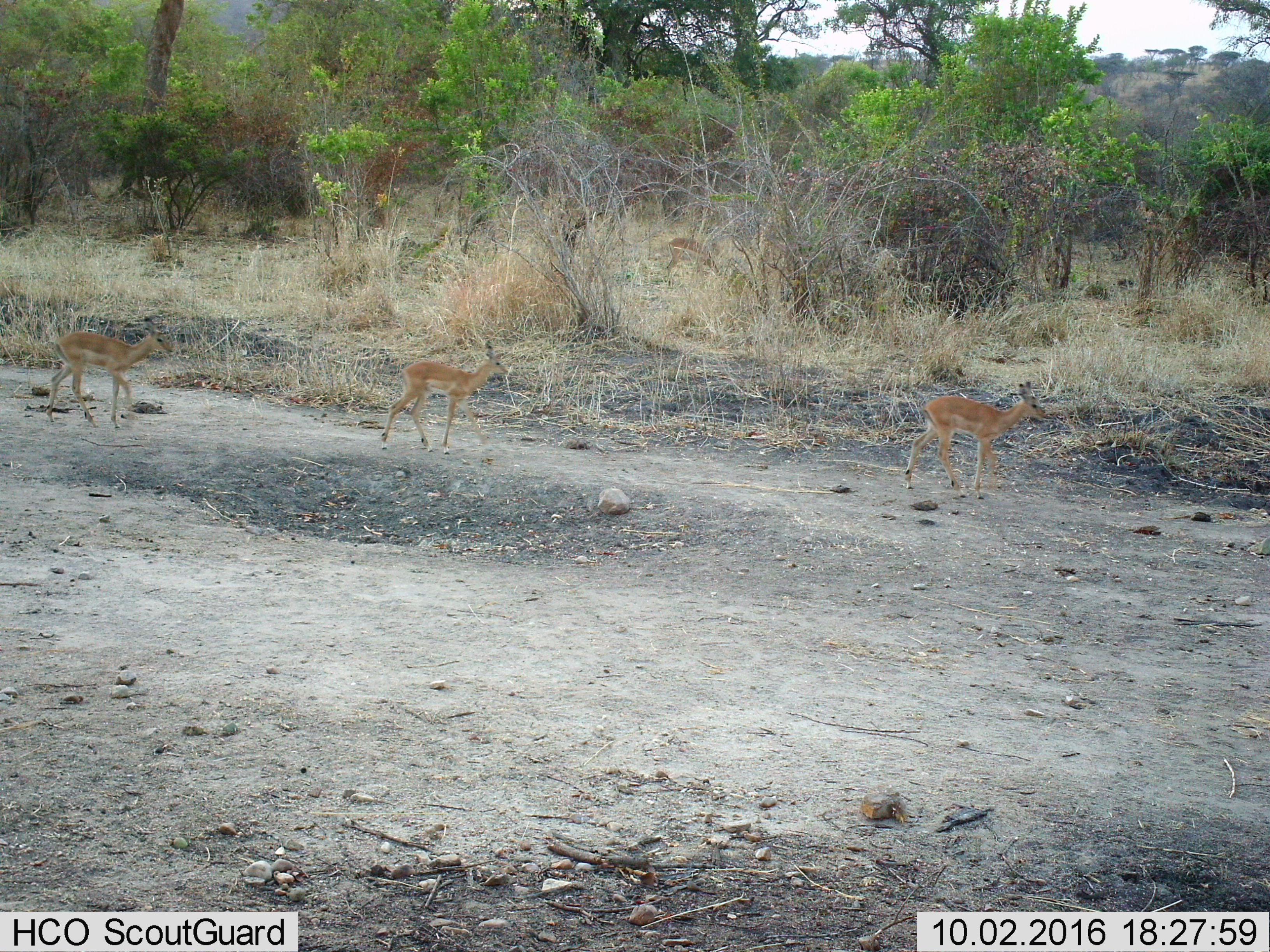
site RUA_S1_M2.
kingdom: Animalia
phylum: Chordata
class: Mammalia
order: Artiodactyla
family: Bovidae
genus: Aepyceros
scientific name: Aepyceros melampus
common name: impala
Impala (Aepyceros melampus), count 4. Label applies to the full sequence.